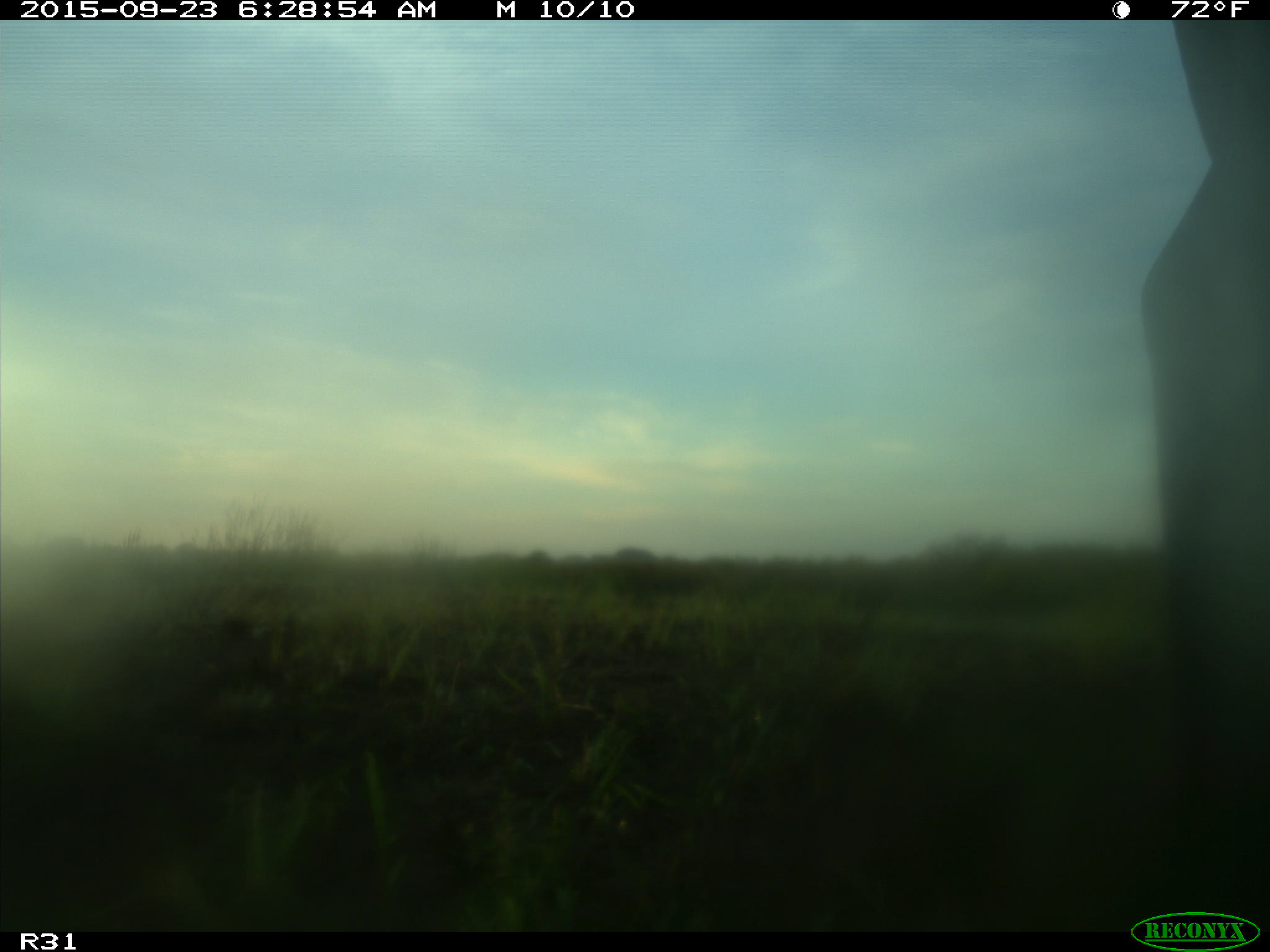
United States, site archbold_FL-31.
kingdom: Animalia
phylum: Chordata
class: Mammalia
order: Artiodactyla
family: Bovidae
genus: Bos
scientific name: Bos taurus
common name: domestic cow